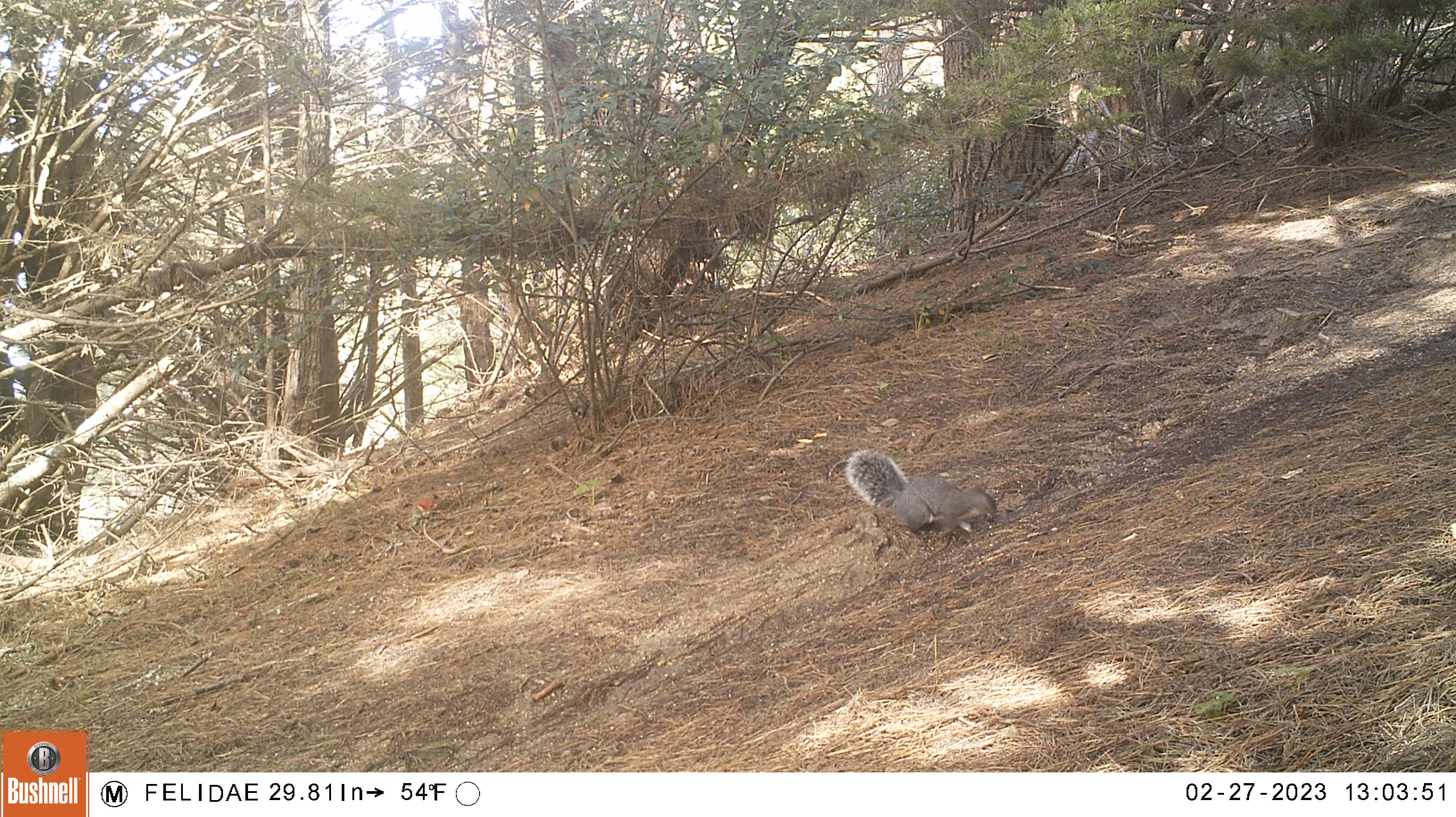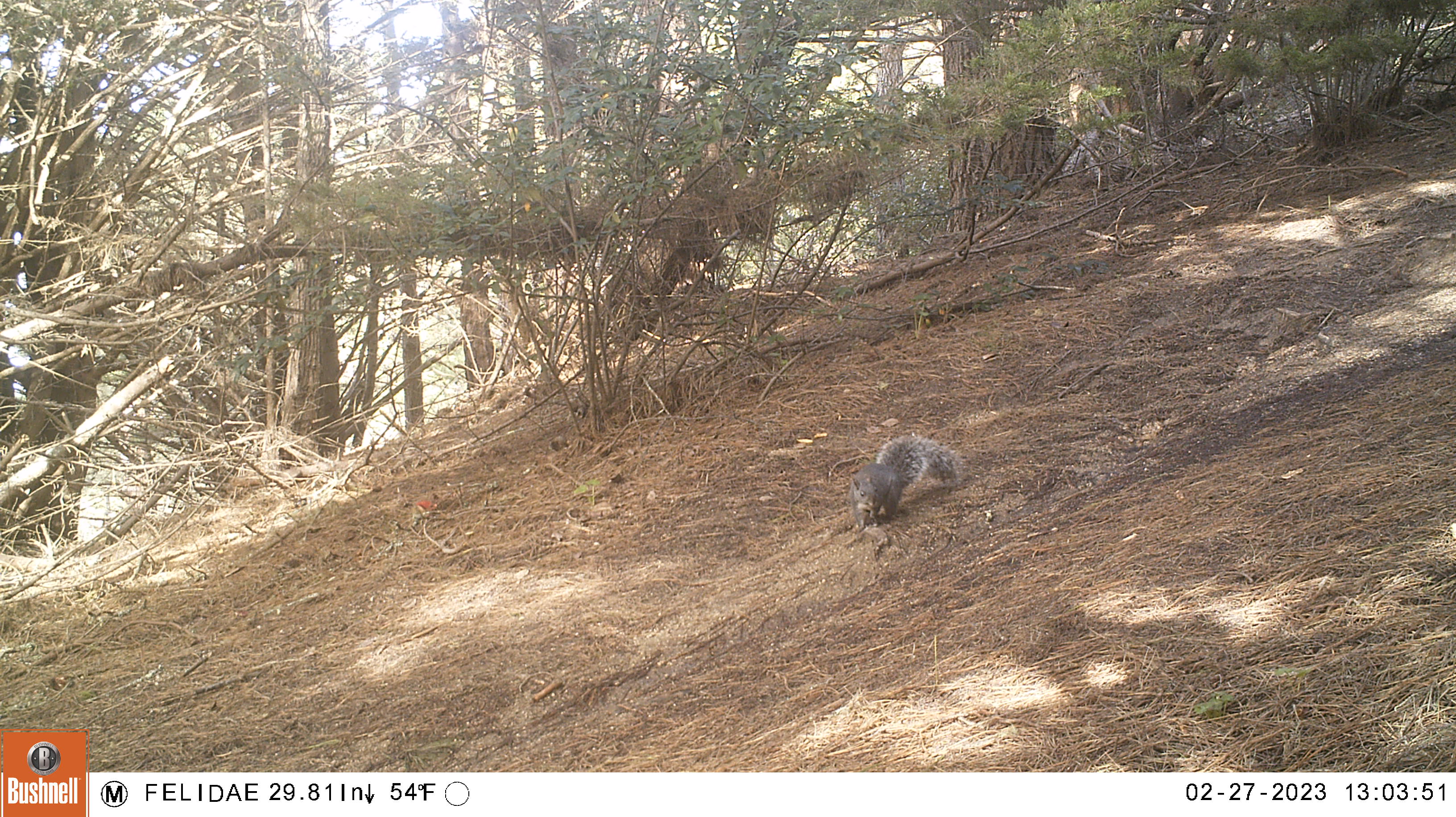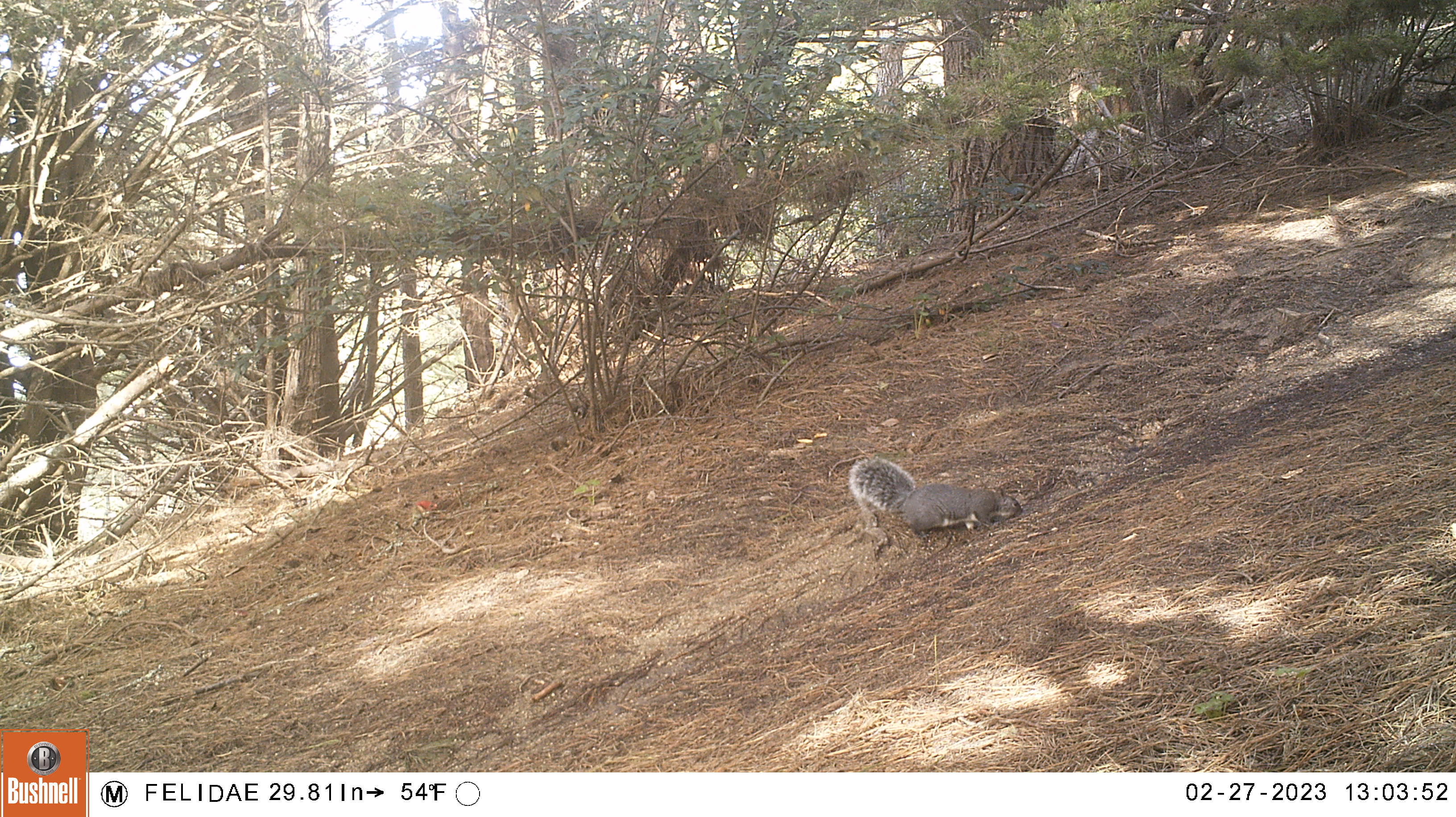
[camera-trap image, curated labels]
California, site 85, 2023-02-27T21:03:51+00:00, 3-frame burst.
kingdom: Animalia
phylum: Chordata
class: Mammalia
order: Rodentia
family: Sciuridae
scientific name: Sciuridae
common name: squirrel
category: unknown squirrel